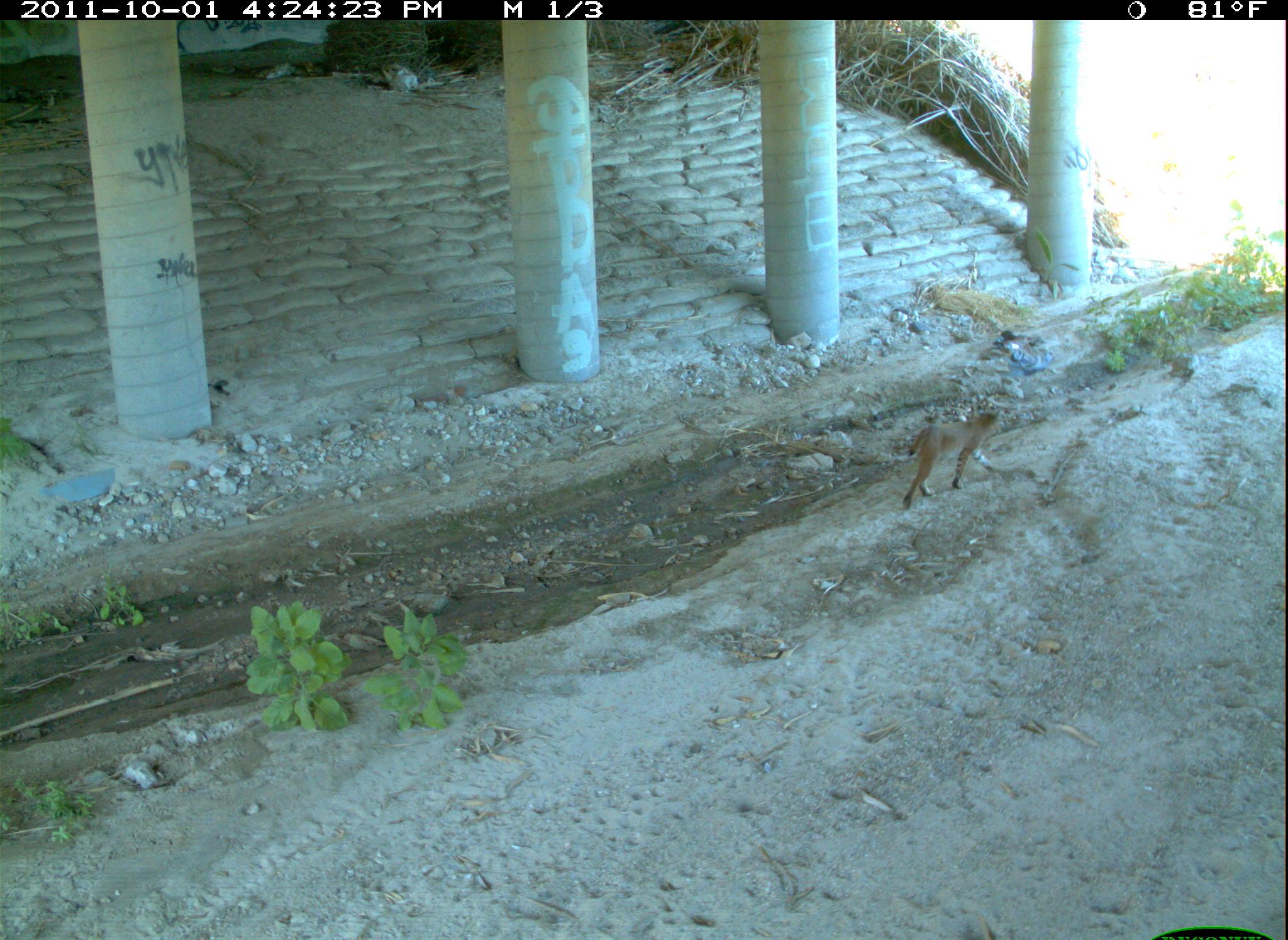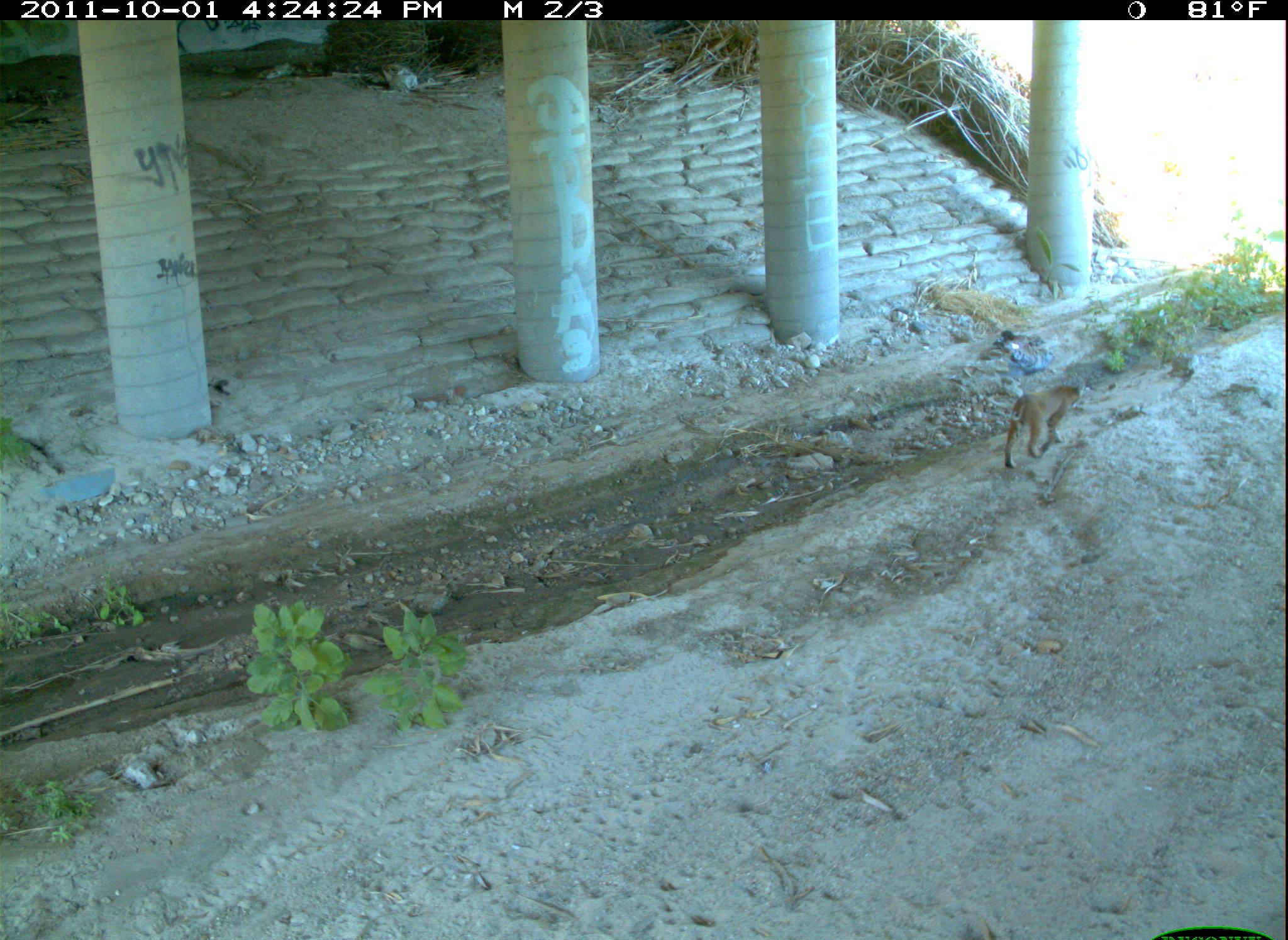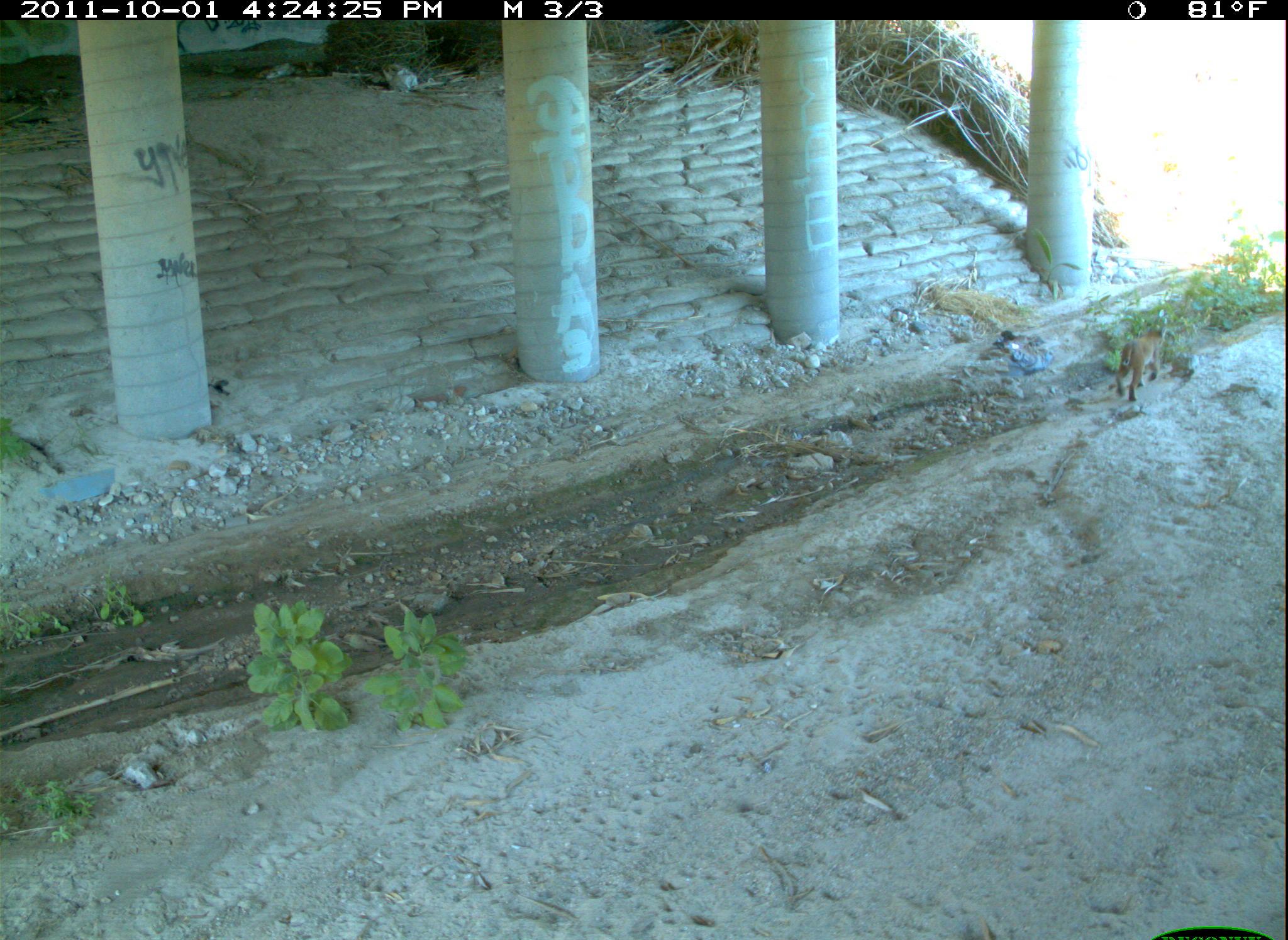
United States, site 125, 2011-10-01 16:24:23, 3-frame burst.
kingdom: Animalia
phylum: Chordata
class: Mammalia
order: Carnivora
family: Felidae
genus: Lynx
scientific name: Lynx rufus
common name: bobcat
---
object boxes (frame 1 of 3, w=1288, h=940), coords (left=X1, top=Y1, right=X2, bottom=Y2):
bobcat: (left=897, top=404, right=1014, bottom=516)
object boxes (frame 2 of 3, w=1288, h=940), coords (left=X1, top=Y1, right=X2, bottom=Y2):
bobcat: (left=997, top=377, right=1090, bottom=475)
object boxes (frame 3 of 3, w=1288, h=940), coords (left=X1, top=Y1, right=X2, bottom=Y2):
bobcat: (left=1109, top=319, right=1170, bottom=408)